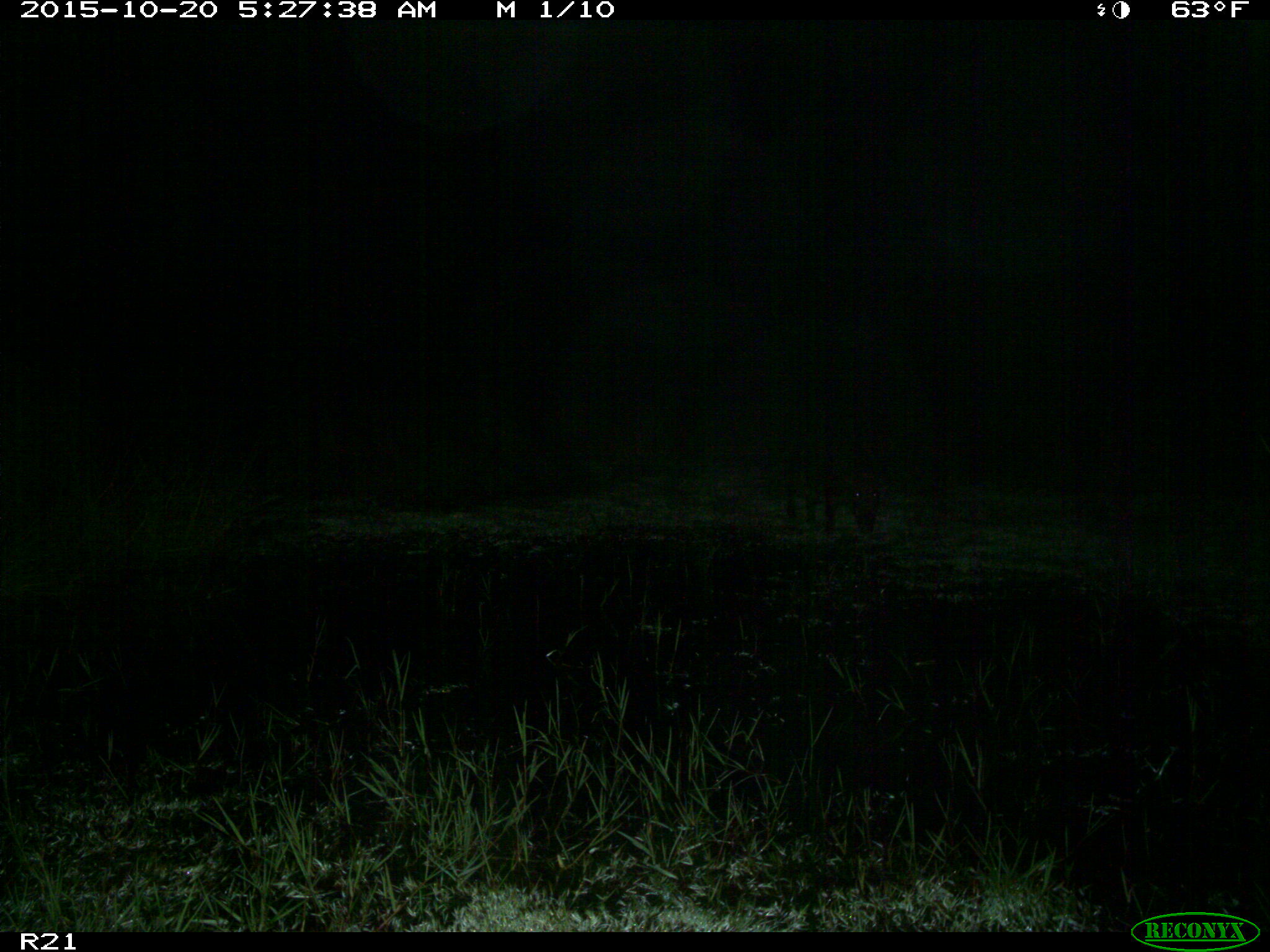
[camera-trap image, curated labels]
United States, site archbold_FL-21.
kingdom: Animalia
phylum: Chordata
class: Mammalia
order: Artiodactyla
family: Suidae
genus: Sus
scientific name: Sus scrofa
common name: wild boar